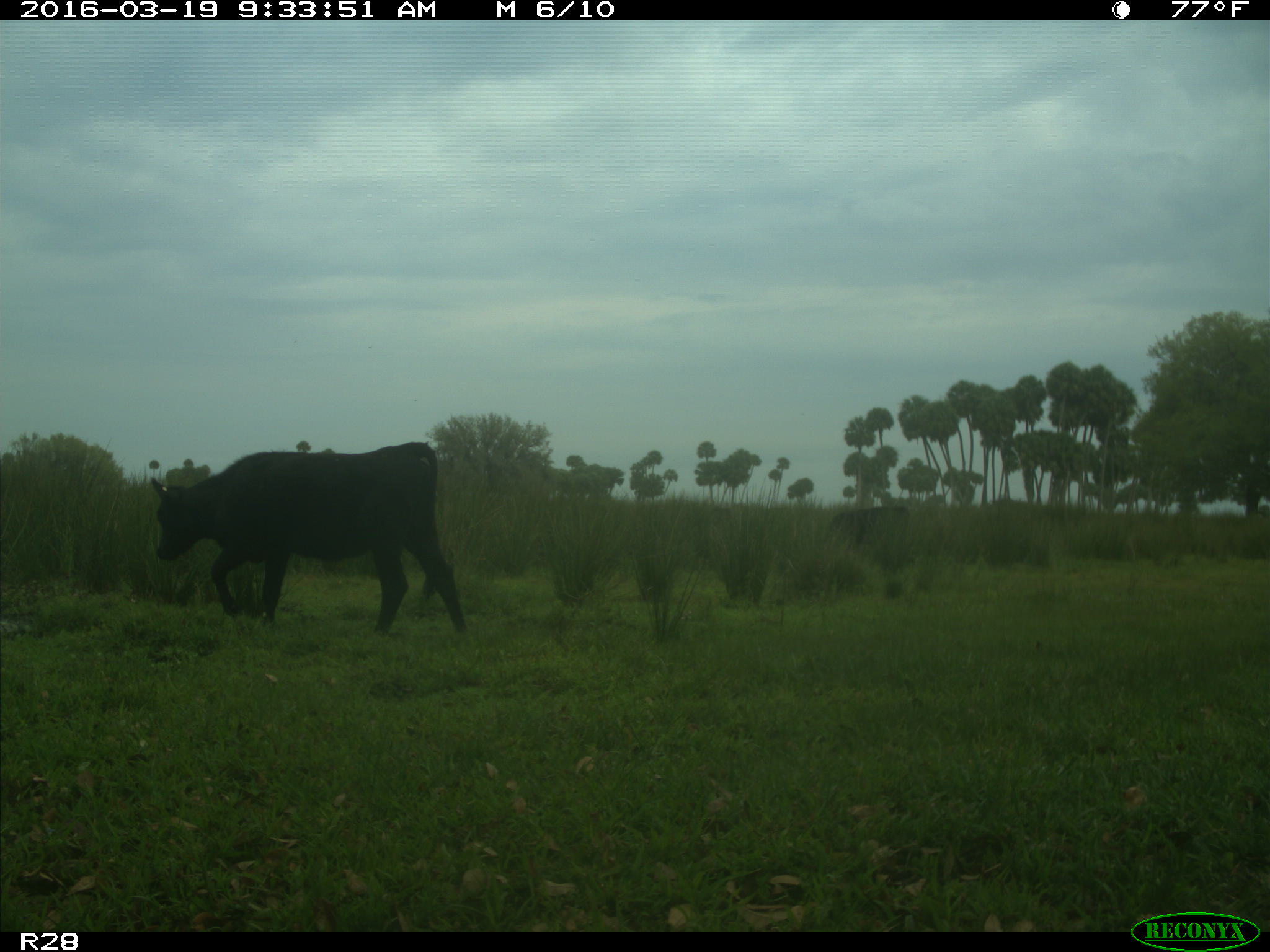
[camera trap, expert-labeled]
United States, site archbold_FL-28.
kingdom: Animalia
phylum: Chordata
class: Mammalia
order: Artiodactyla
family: Bovidae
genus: Bos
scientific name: Bos taurus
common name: domestic cow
Bos taurus (domestic cow).